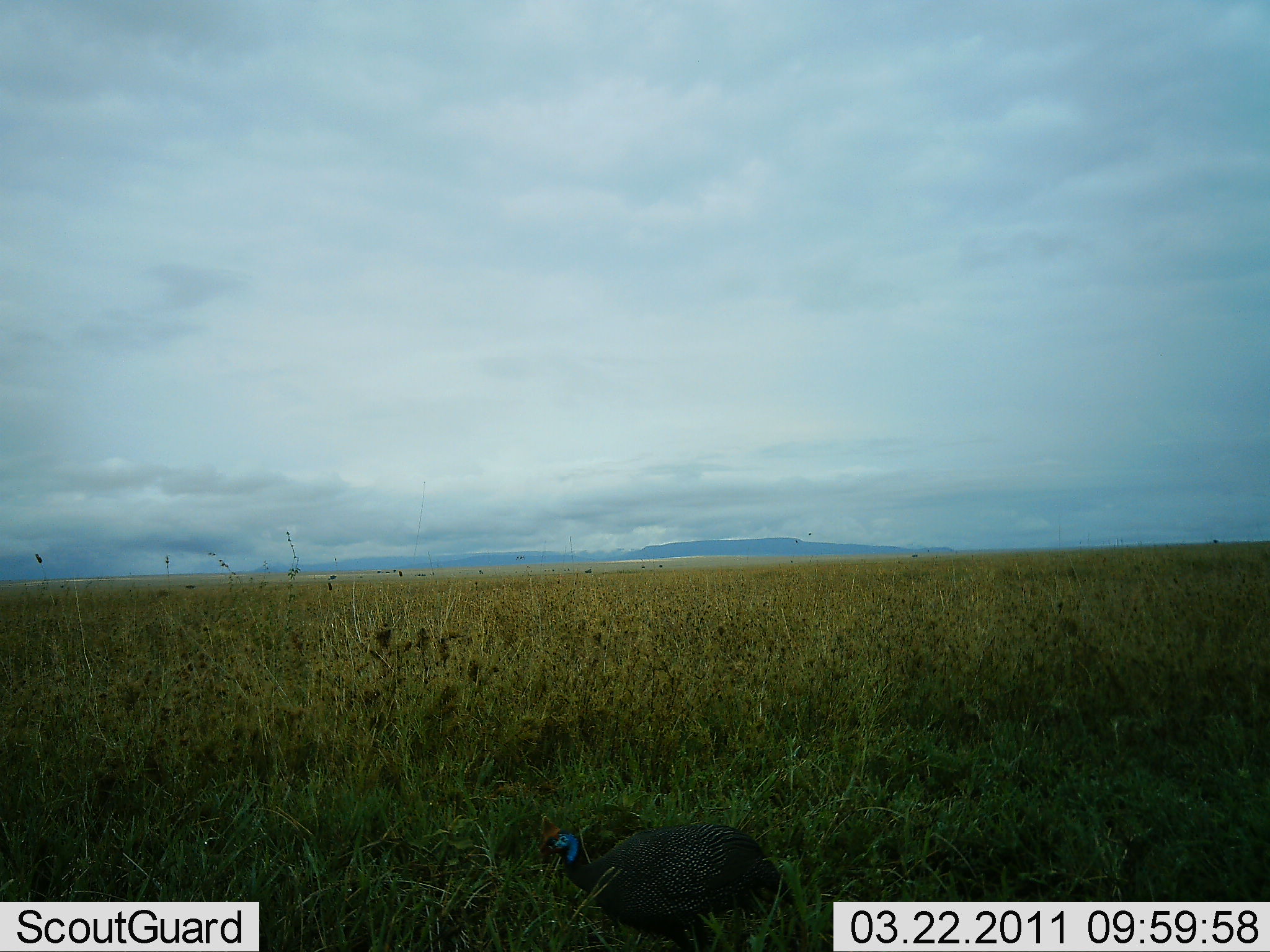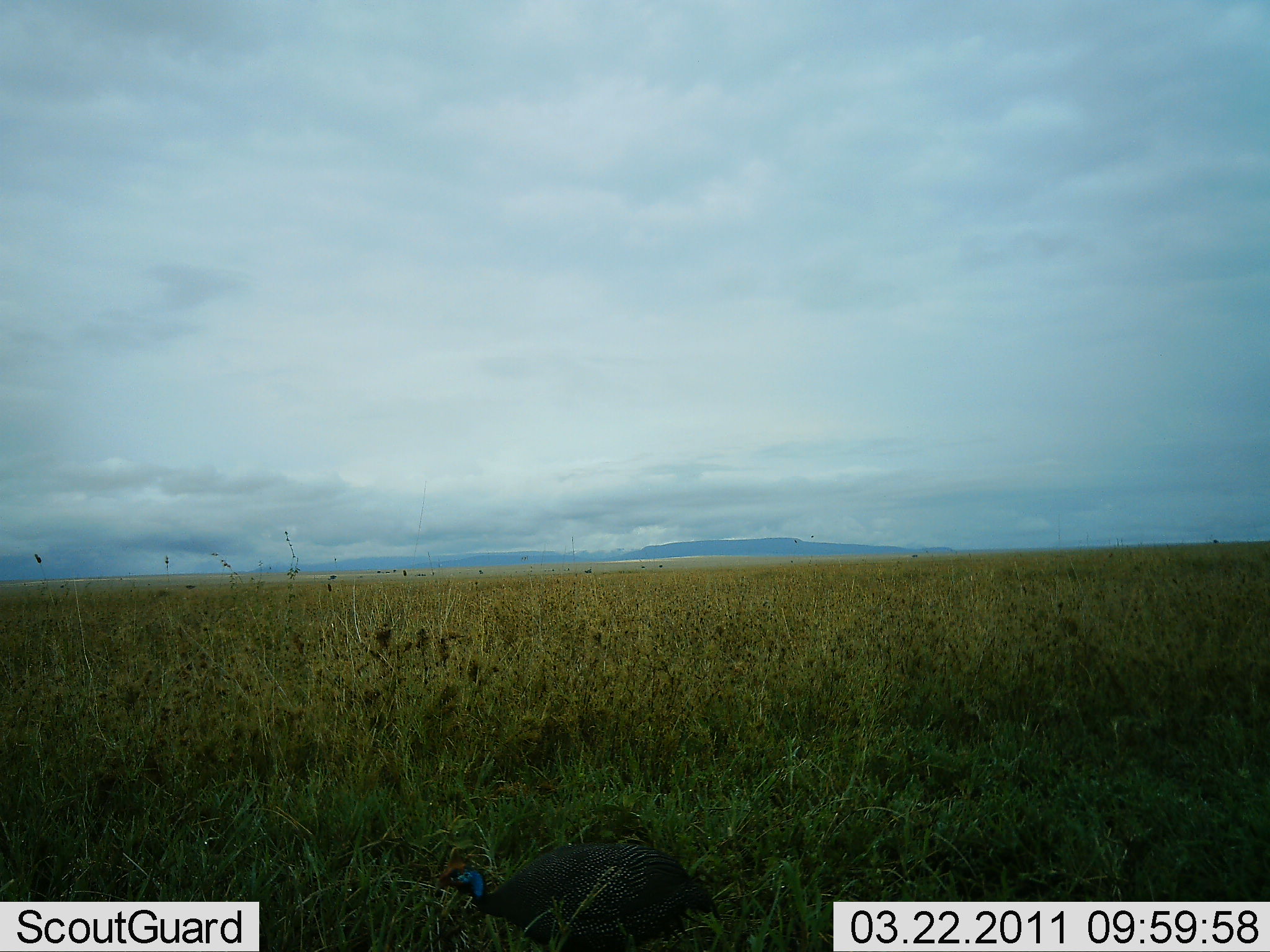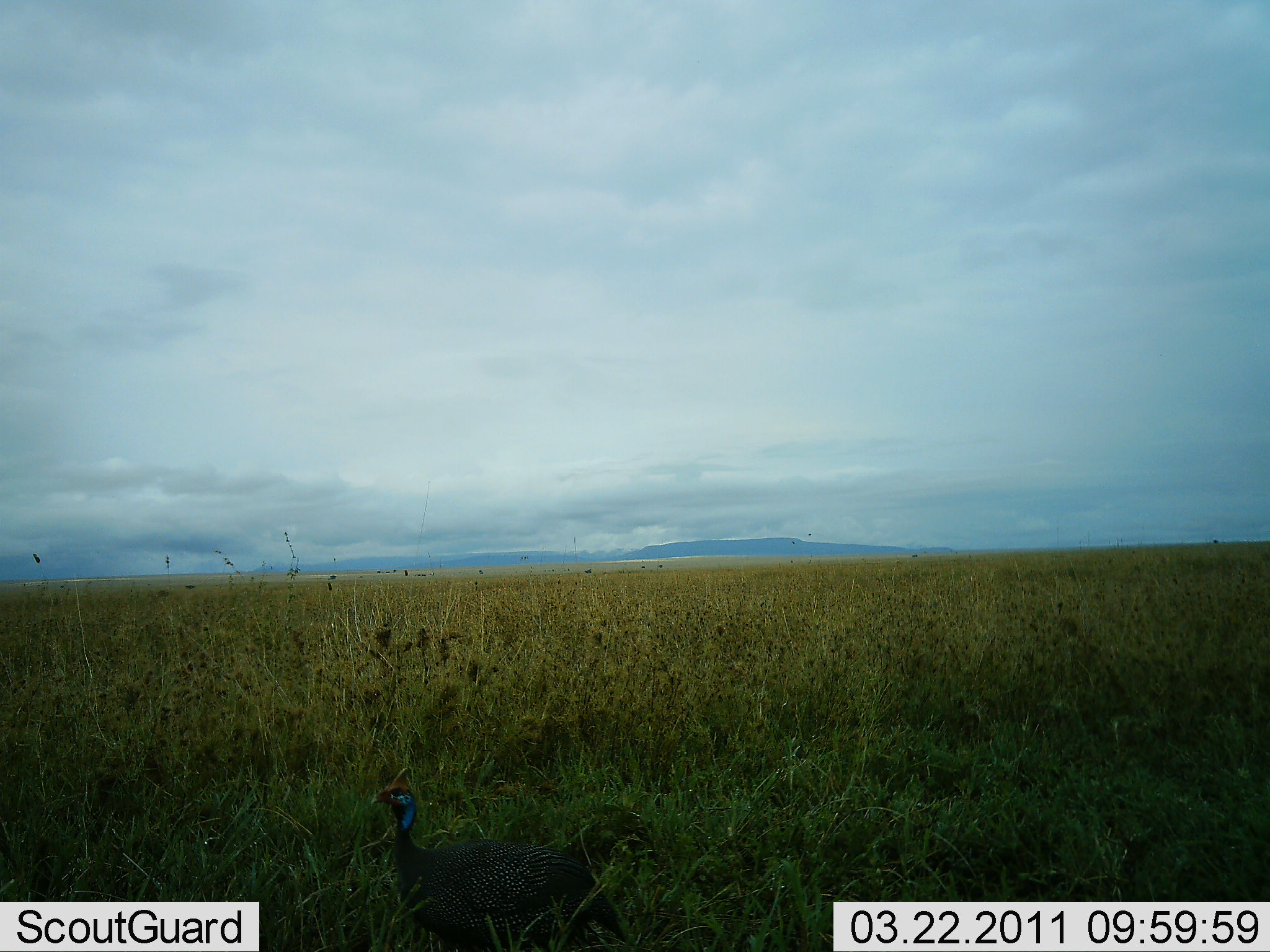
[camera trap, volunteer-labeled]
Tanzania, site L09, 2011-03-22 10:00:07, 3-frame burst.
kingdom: Animalia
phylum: Chordata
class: Aves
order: Galliformes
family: Numididae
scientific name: Numididae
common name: guinea fowl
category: guineafowl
Guineafowl (guinea fowl) (Numididae), count 1. Behavior (volunteer vote fractions): standing 17%, resting 0%, moving 75%, interacting 0%. Young present (vote fraction): 0%. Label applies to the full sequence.